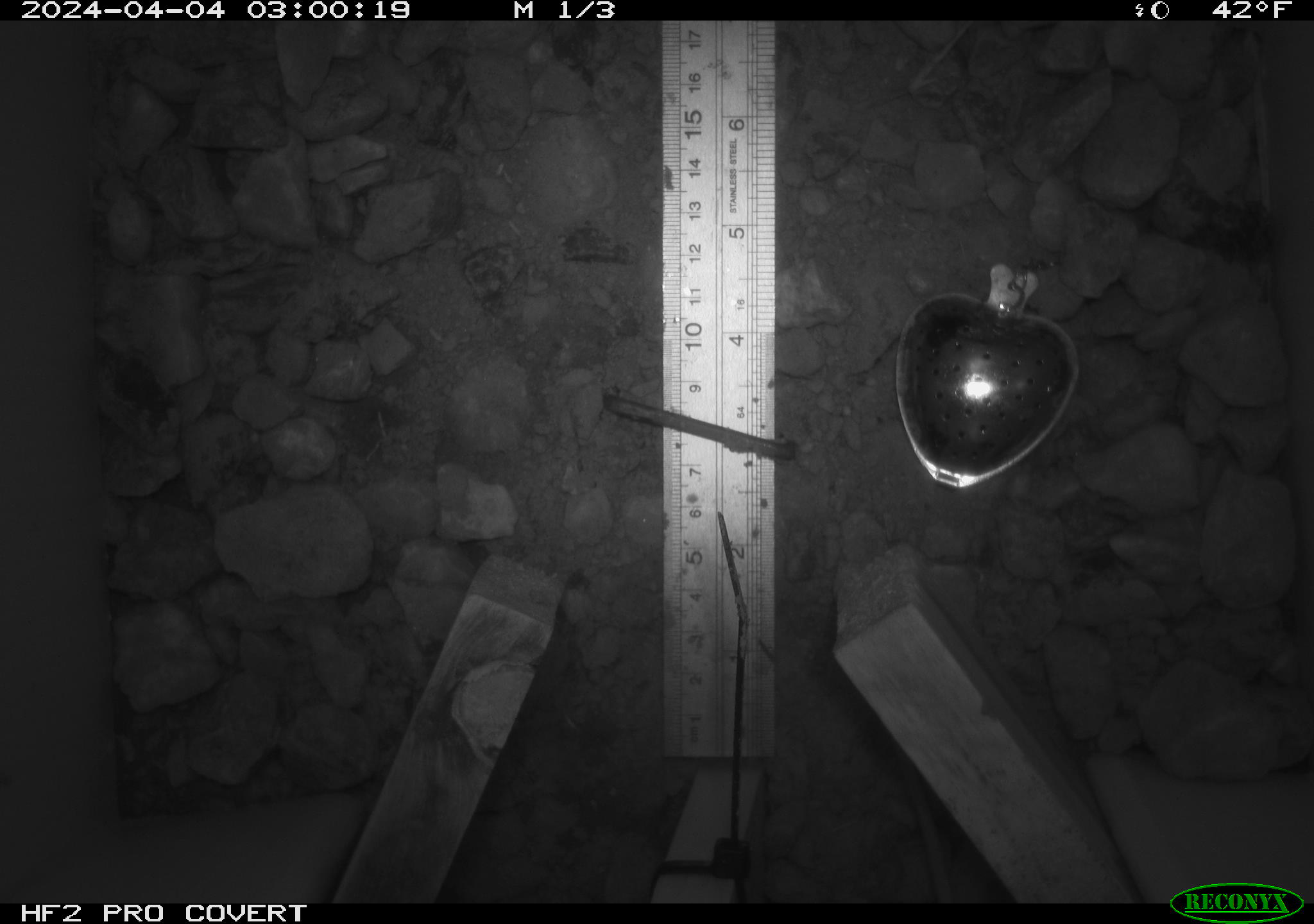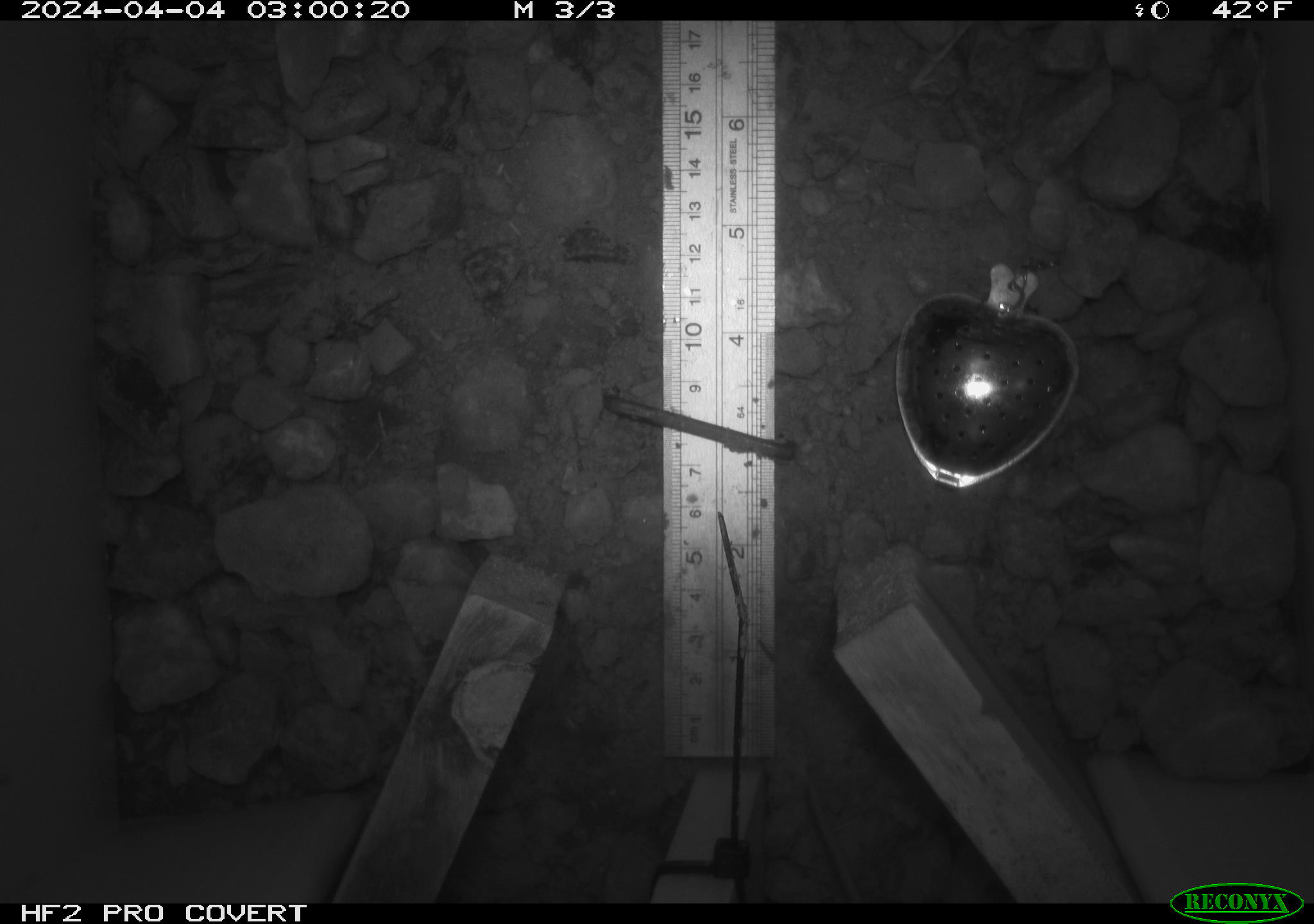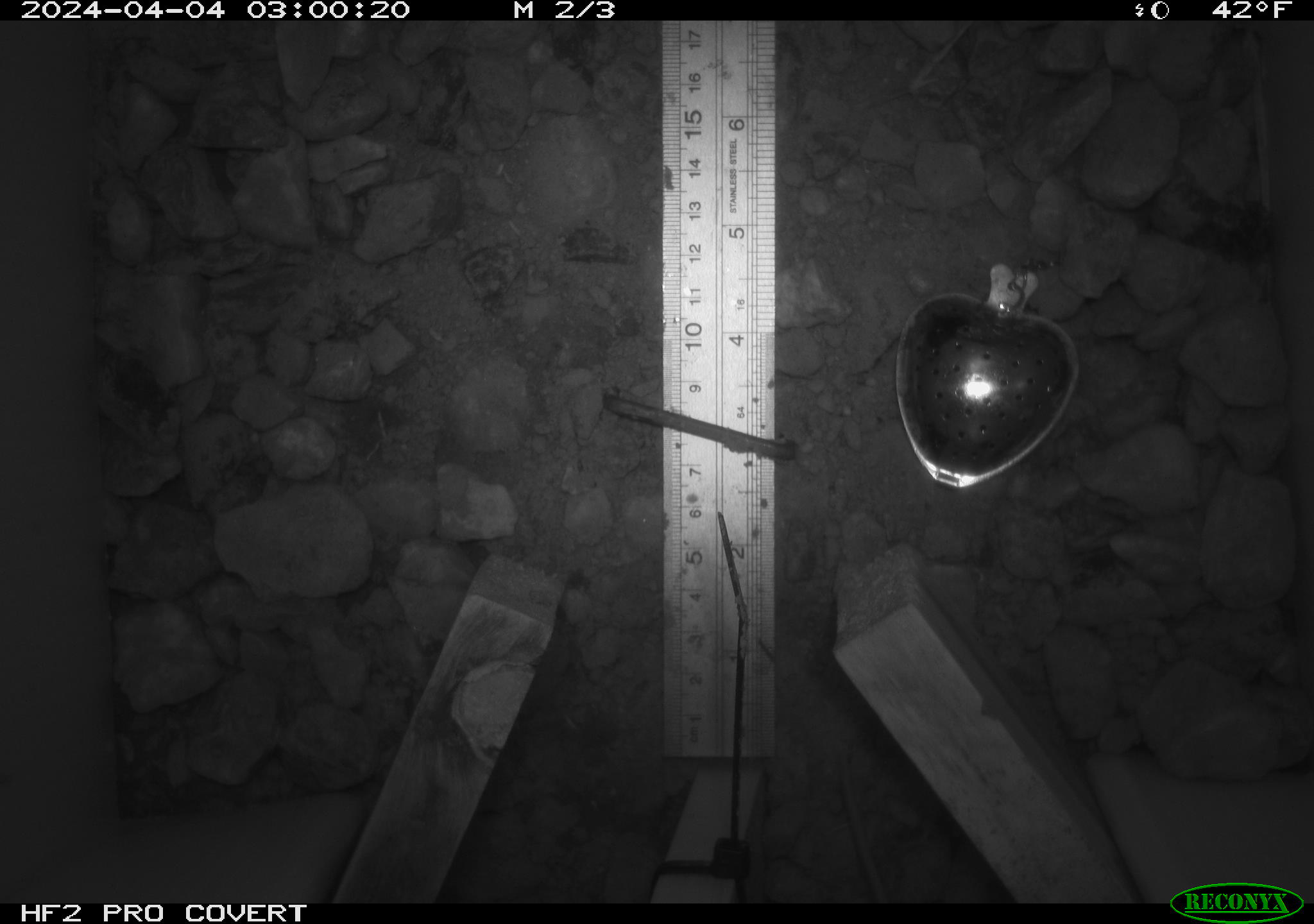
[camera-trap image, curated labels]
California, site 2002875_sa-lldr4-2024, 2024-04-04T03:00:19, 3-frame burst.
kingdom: Animalia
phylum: Chordata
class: Mammalia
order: Rodentia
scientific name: Rodentia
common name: rodent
Rodent (Rodentia).